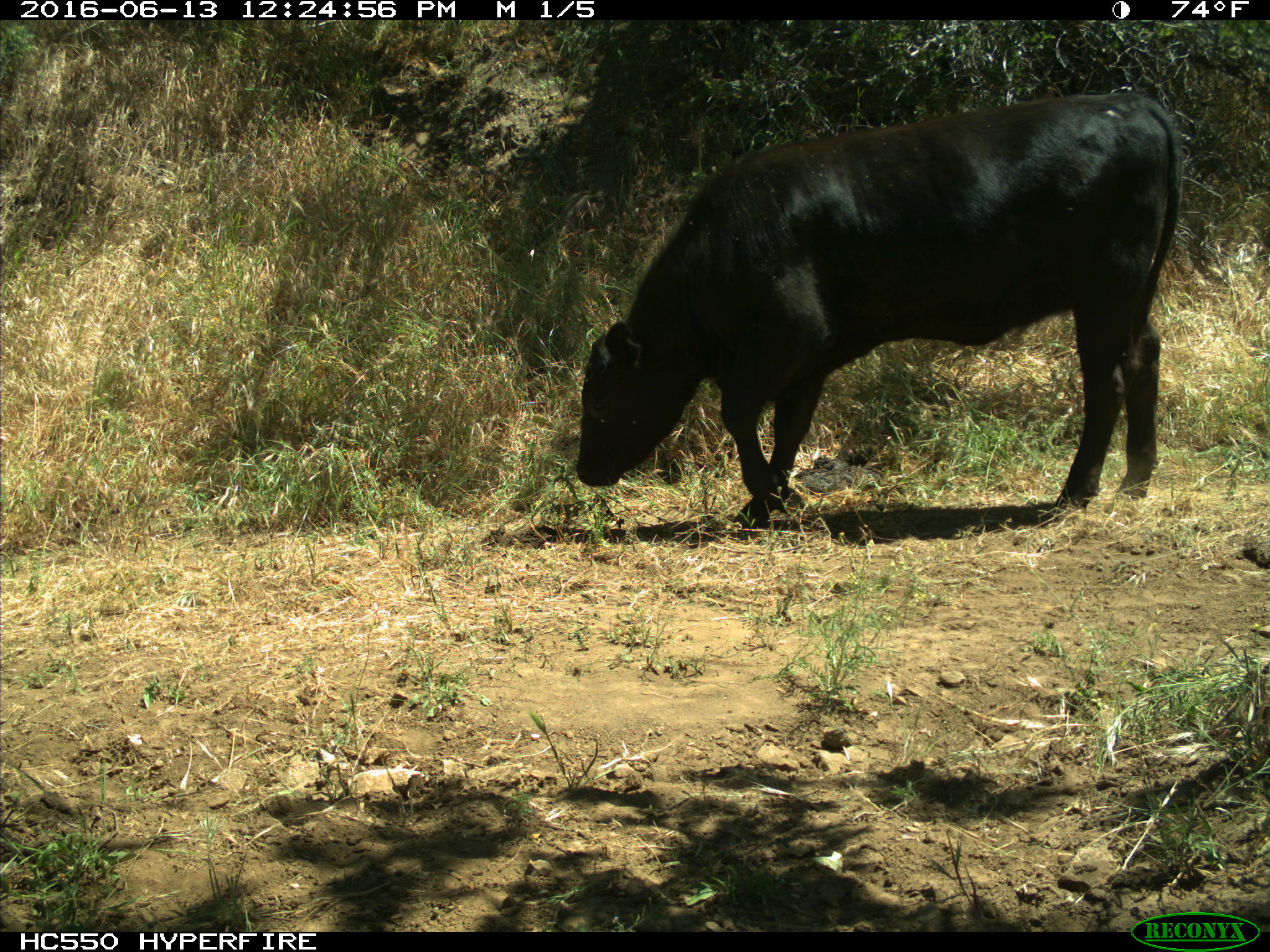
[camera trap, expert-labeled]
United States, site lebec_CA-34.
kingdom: Animalia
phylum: Chordata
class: Mammalia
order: Artiodactyla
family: Bovidae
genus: Bos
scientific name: Bos taurus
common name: domestic cow